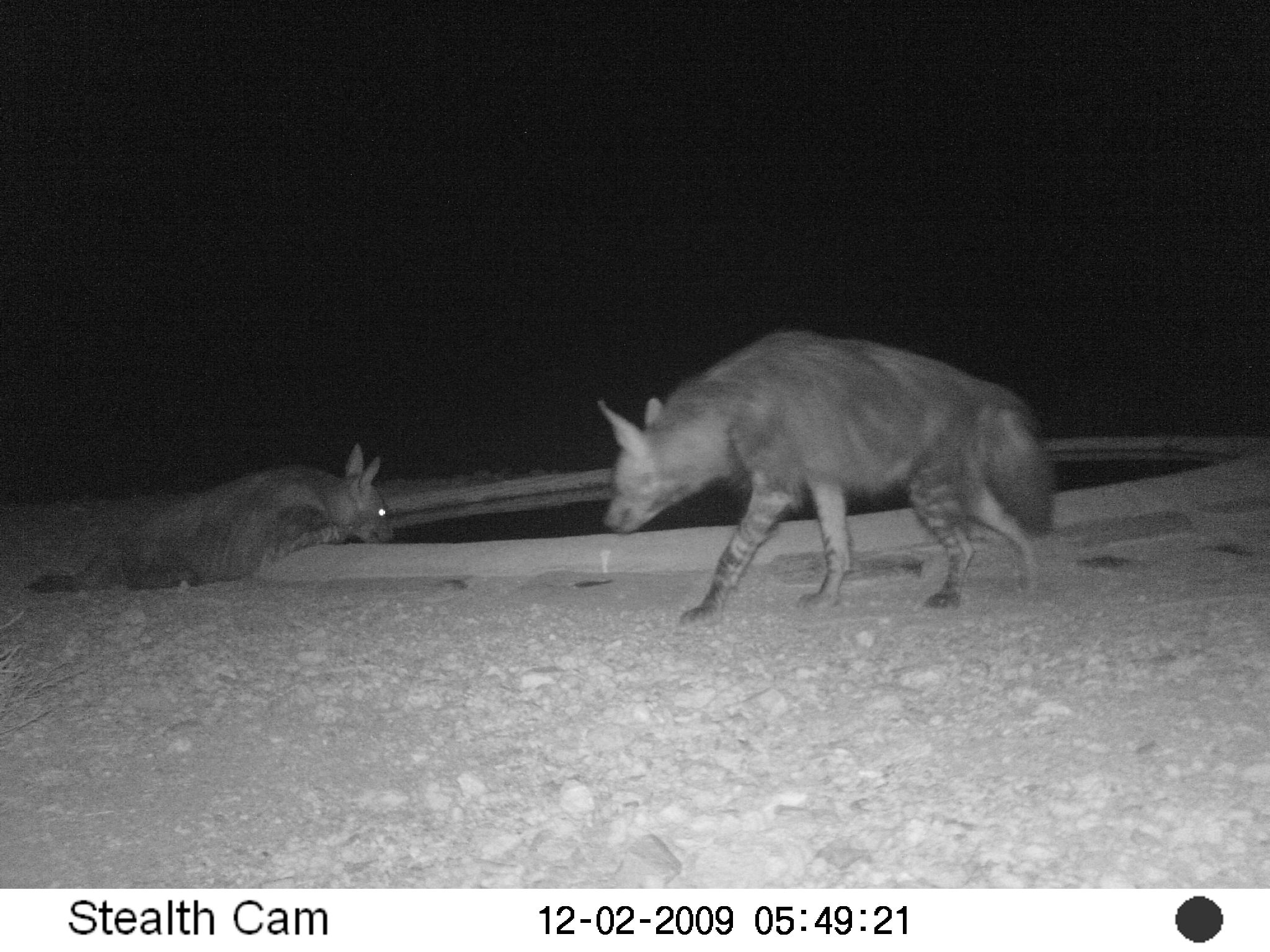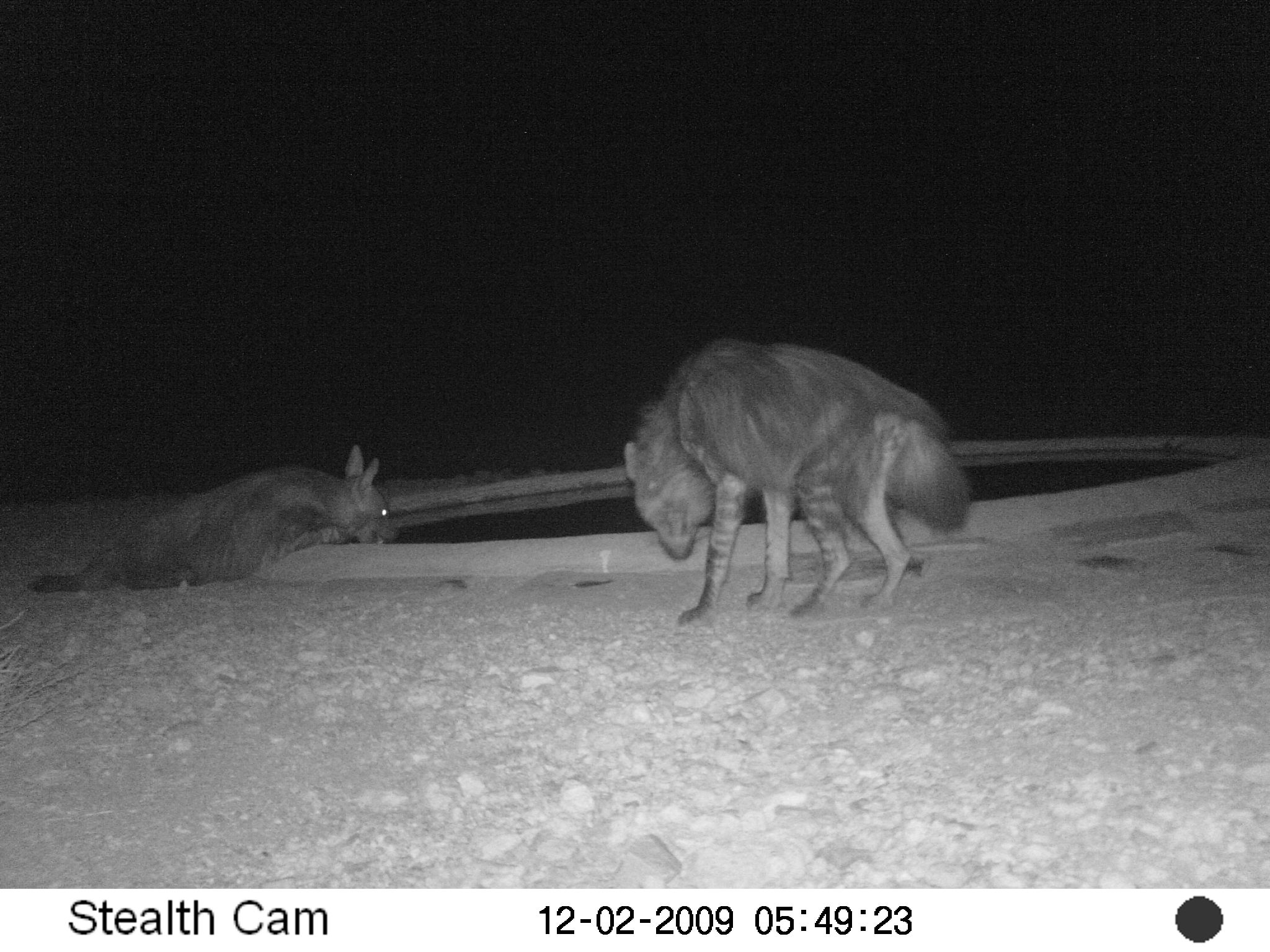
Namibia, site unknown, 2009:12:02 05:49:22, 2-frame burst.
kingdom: Animalia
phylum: Chordata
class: Mammalia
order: Carnivora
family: Hyaenidae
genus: Parahyaena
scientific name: Parahyaena brunnea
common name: brown hyena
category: hyaena brunnea